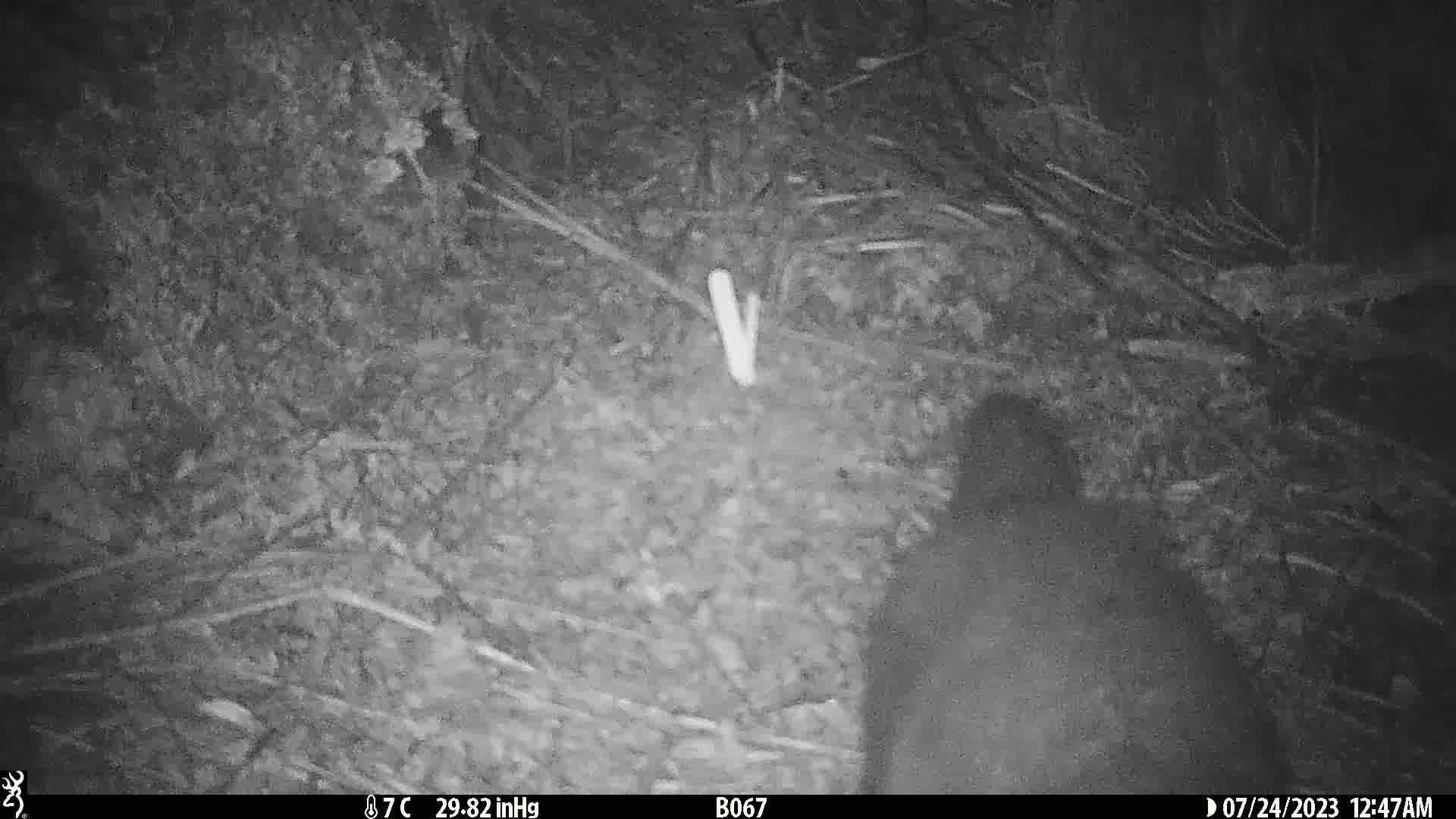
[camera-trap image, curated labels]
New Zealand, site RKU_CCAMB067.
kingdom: Animalia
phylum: Chordata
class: Mammalia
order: Diprotodontia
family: Phalangeridae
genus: Trichosurus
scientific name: Trichosurus vulpecula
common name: common brushtail possum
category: possum